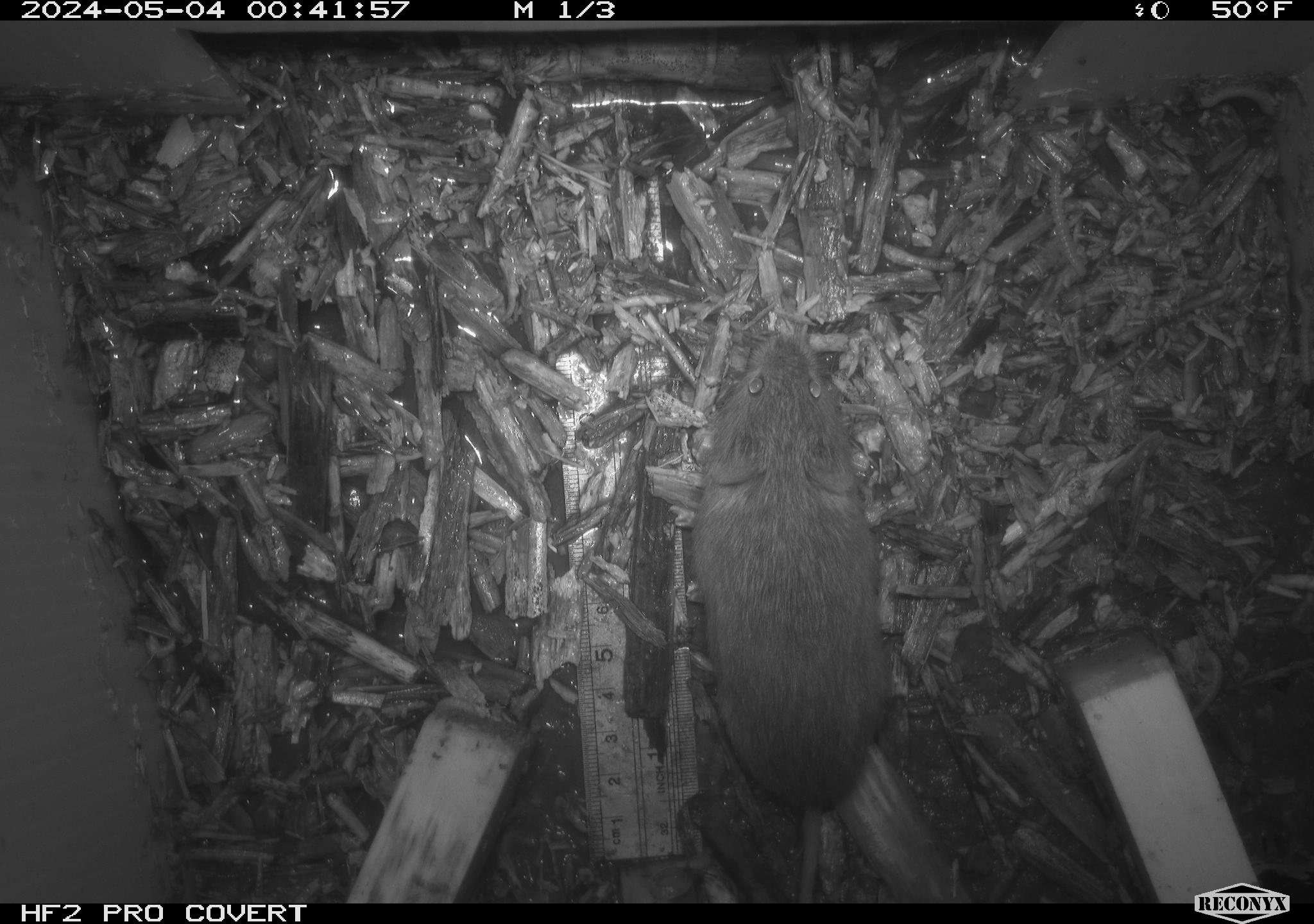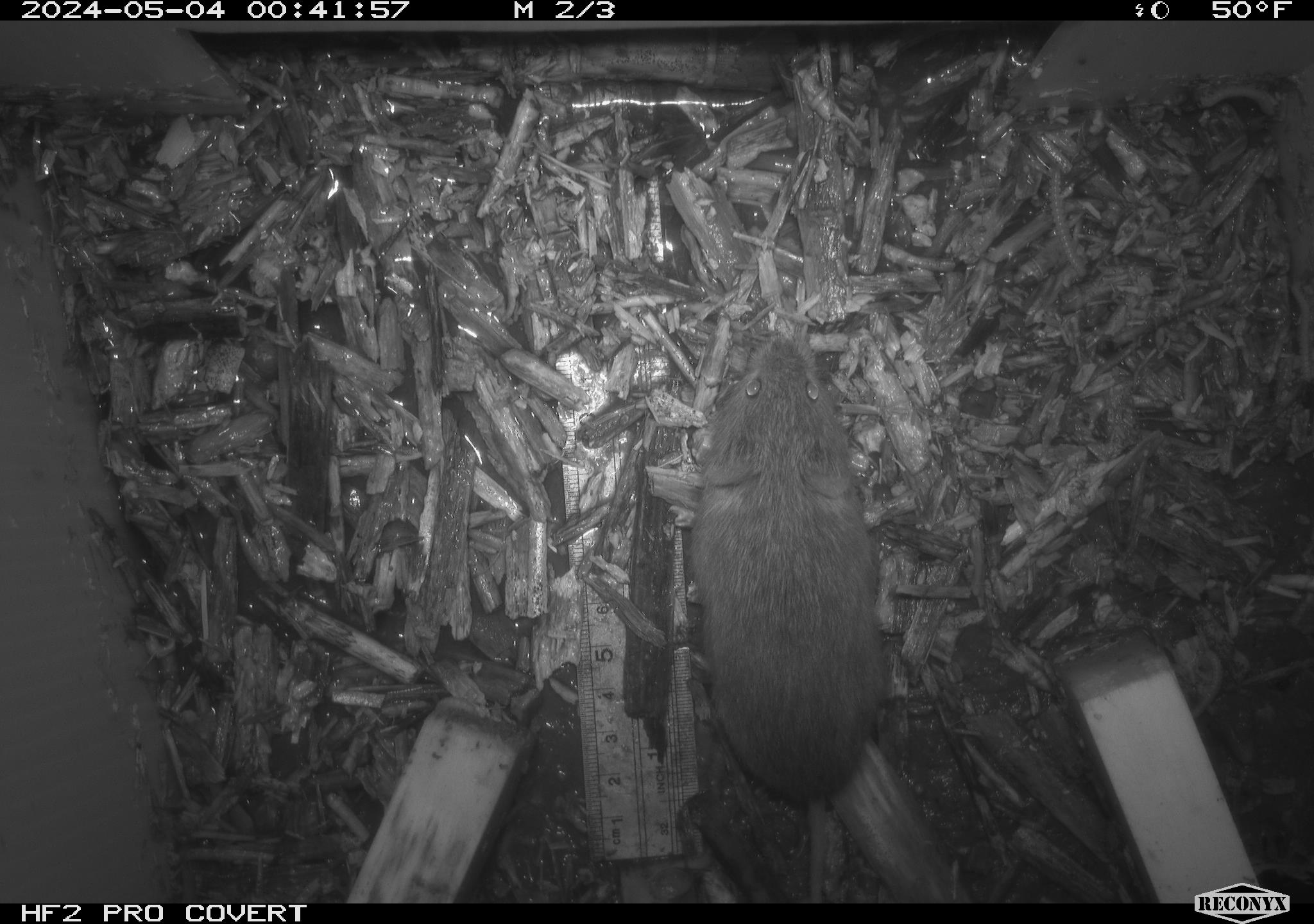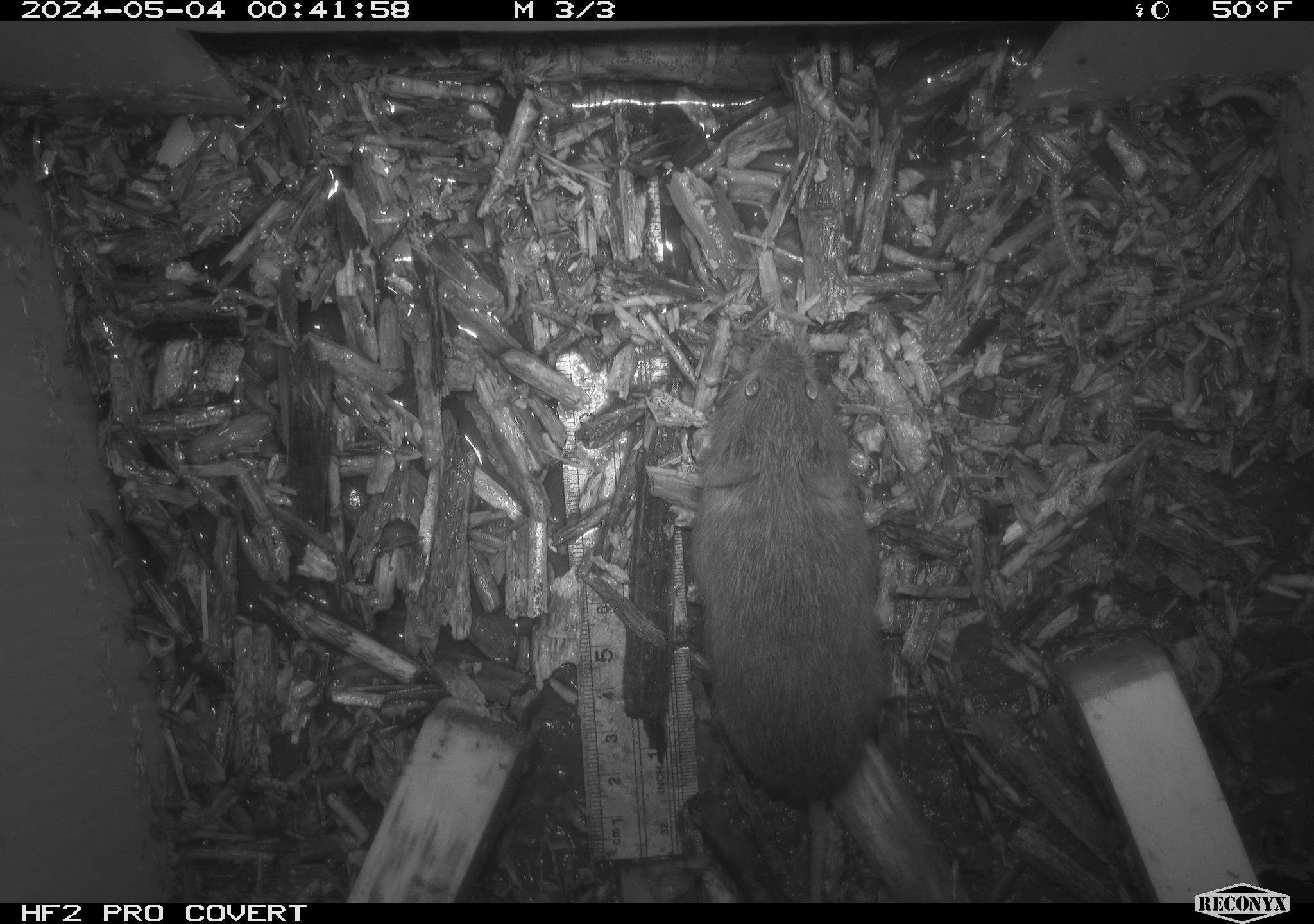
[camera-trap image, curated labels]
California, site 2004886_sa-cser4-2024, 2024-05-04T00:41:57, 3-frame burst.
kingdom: Animalia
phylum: Chordata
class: Mammalia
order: Rodentia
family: Cricetidae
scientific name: Cricetidae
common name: hamsters, voles, lemmings, and allies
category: cricetidae family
Cricetidae family (hamsters, voles, lemmings, and allies) (Cricetidae).